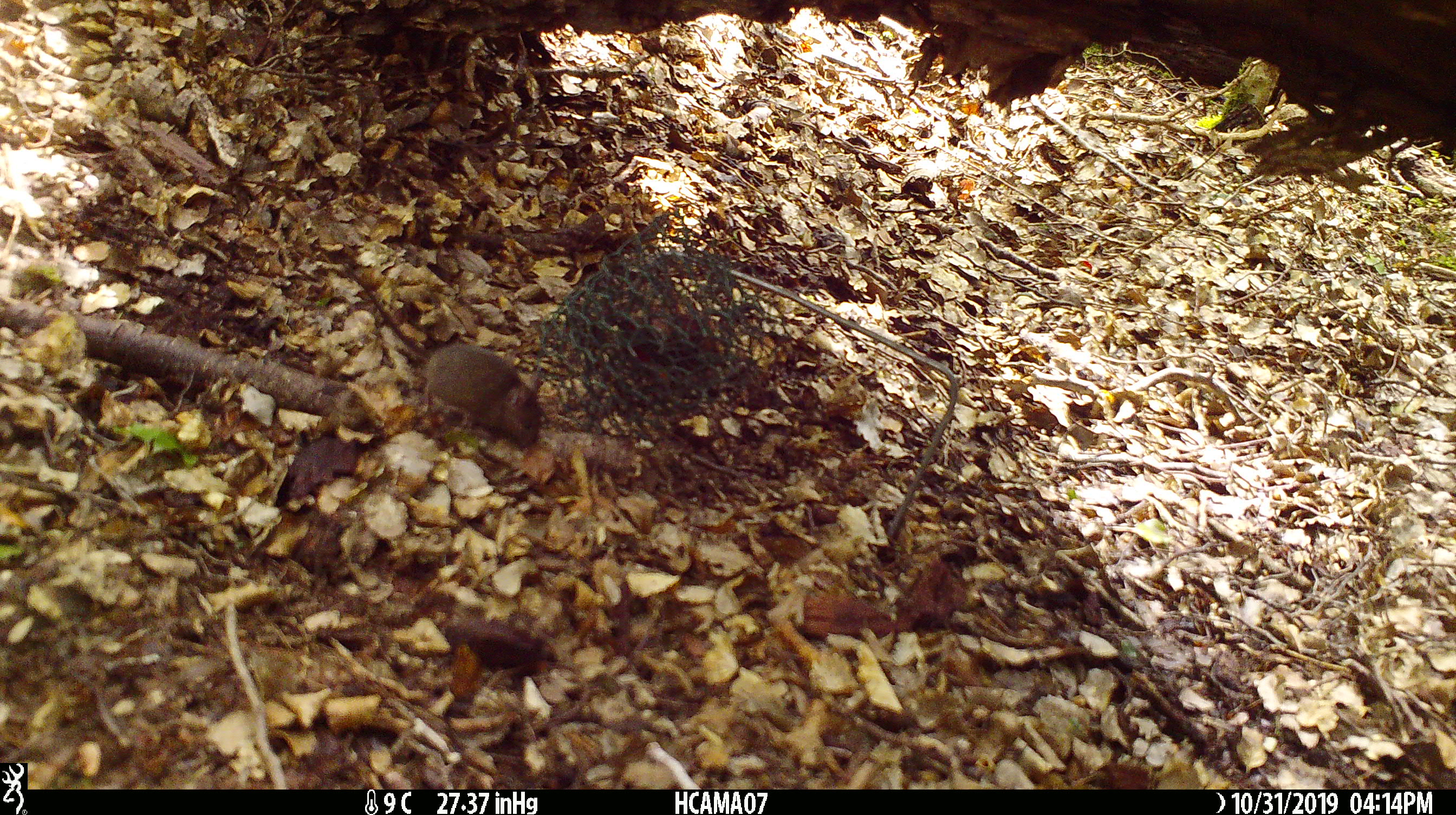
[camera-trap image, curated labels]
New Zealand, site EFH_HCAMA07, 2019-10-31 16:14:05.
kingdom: Animalia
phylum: Chordata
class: Mammalia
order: Rodentia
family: Muridae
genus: Mus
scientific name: Mus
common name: mouse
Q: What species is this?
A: Mouse (Mus).